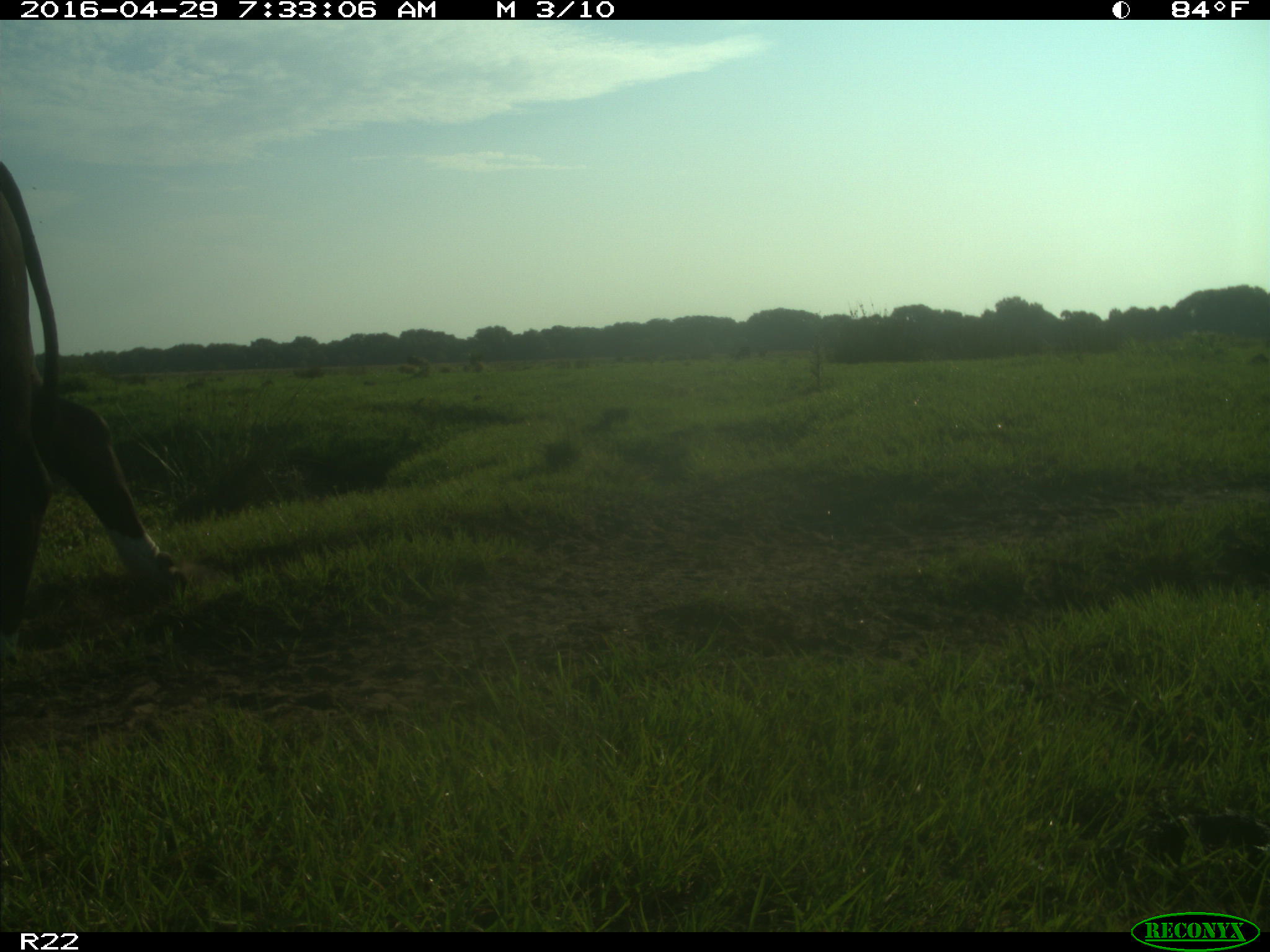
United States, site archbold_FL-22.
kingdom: Animalia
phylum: Chordata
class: Mammalia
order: Artiodactyla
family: Bovidae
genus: Bos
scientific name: Bos taurus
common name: domestic cow